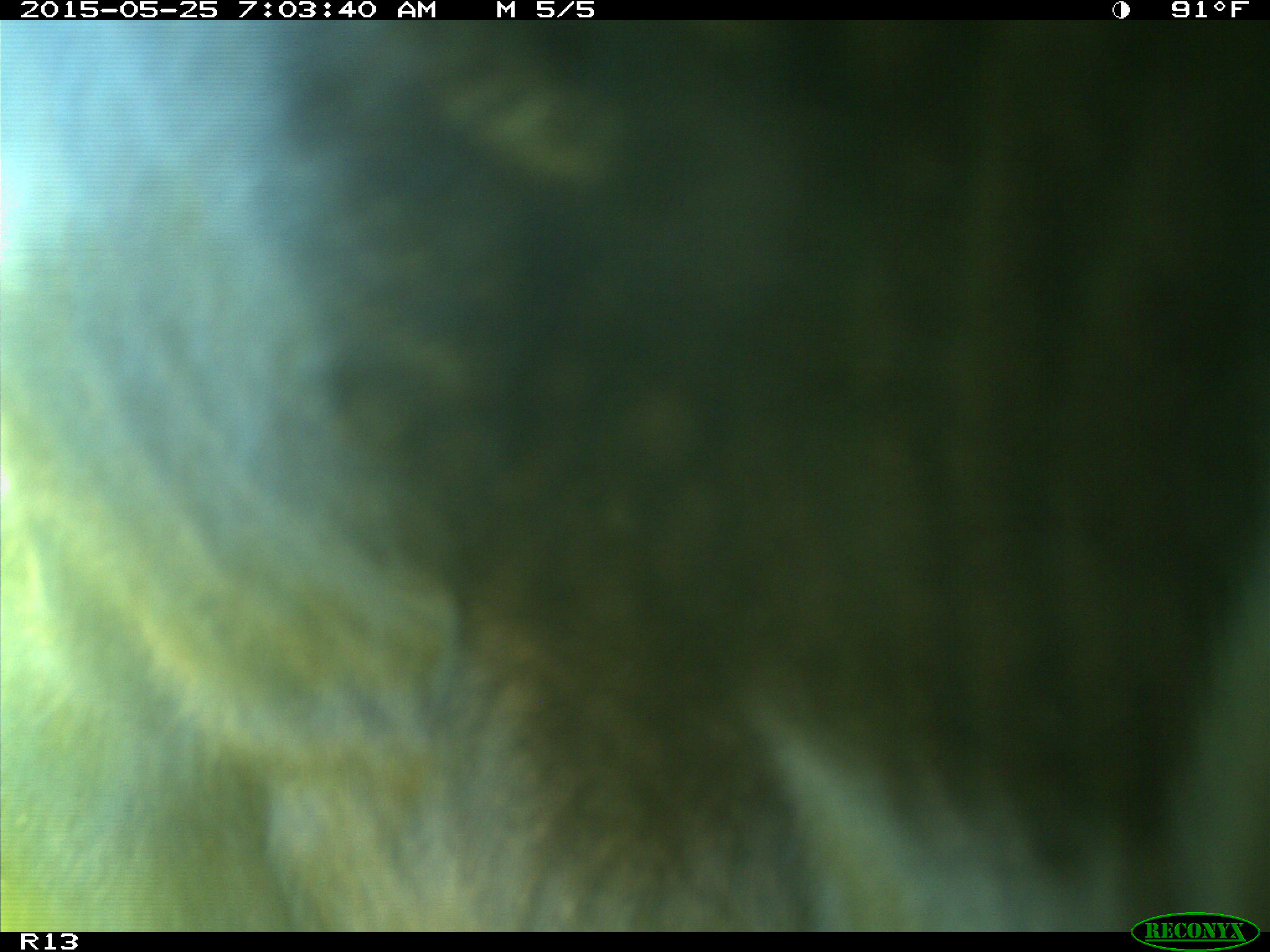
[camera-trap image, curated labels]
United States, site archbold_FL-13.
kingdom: Animalia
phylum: Chordata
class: Mammalia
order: Artiodactyla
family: Bovidae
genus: Bos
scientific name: Bos taurus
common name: domestic cow